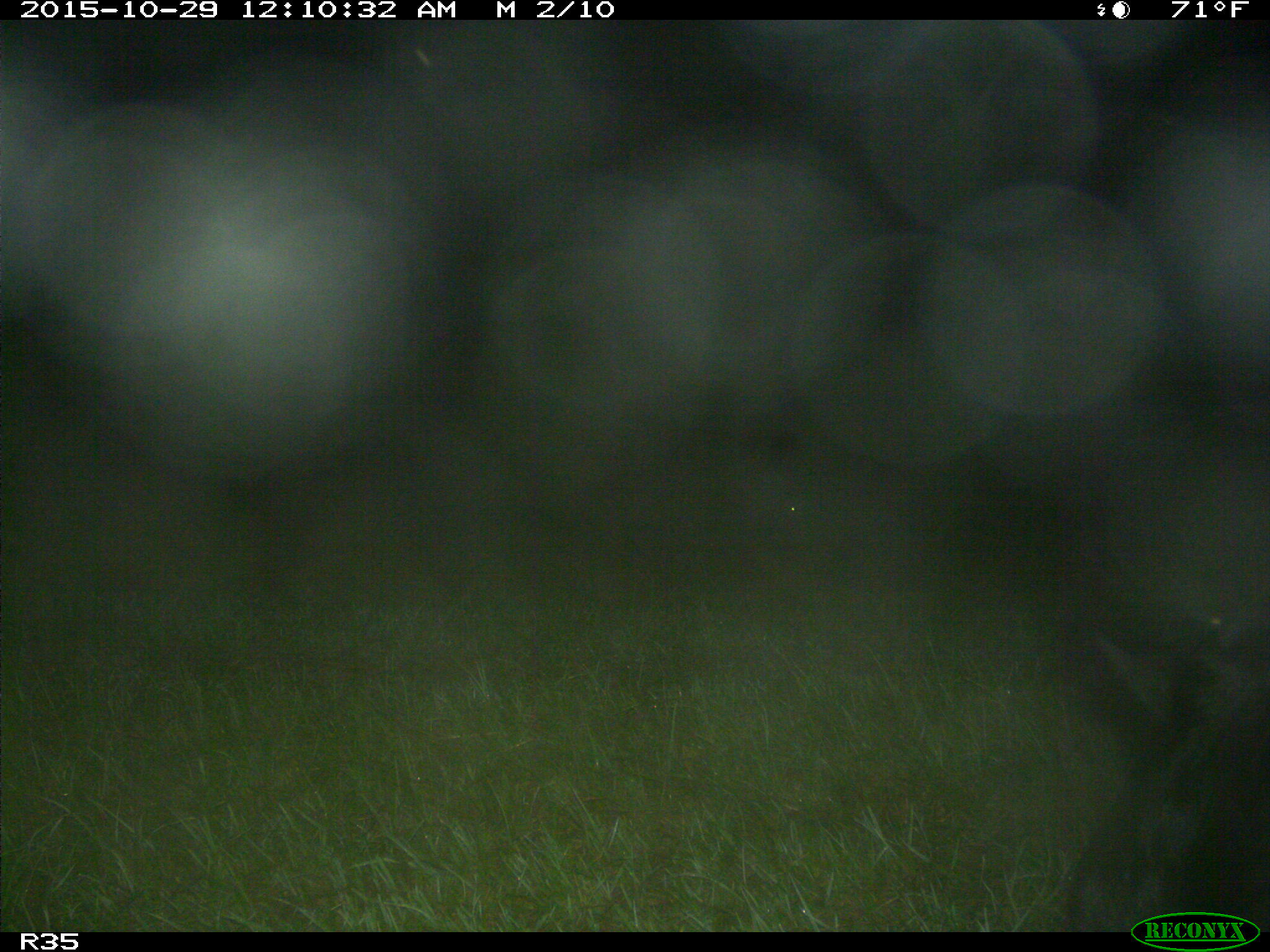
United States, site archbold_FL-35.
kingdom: Animalia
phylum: Chordata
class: Mammalia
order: Artiodactyla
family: Bovidae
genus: Bos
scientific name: Bos taurus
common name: domestic cow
Bos taurus (domestic cow).